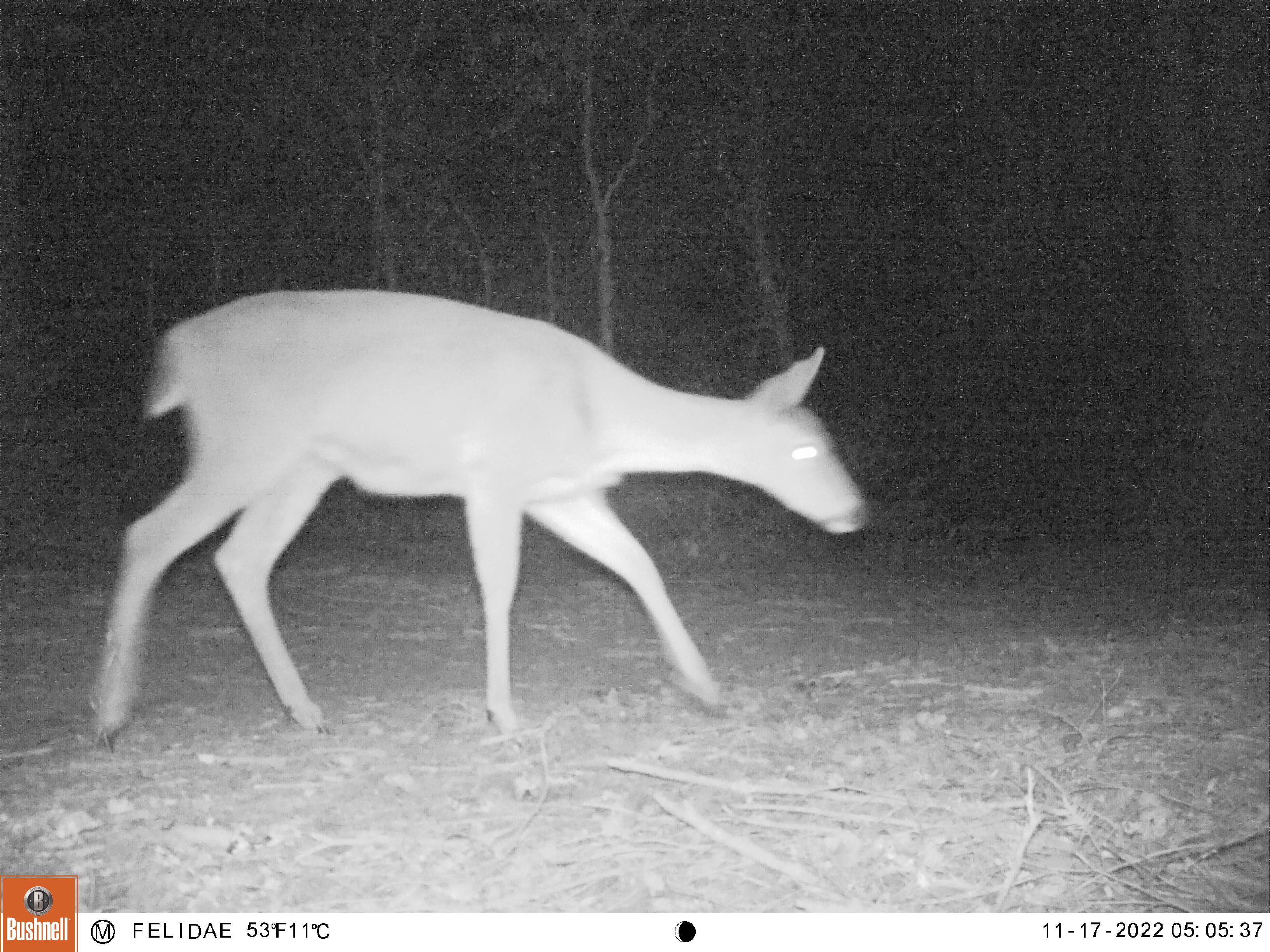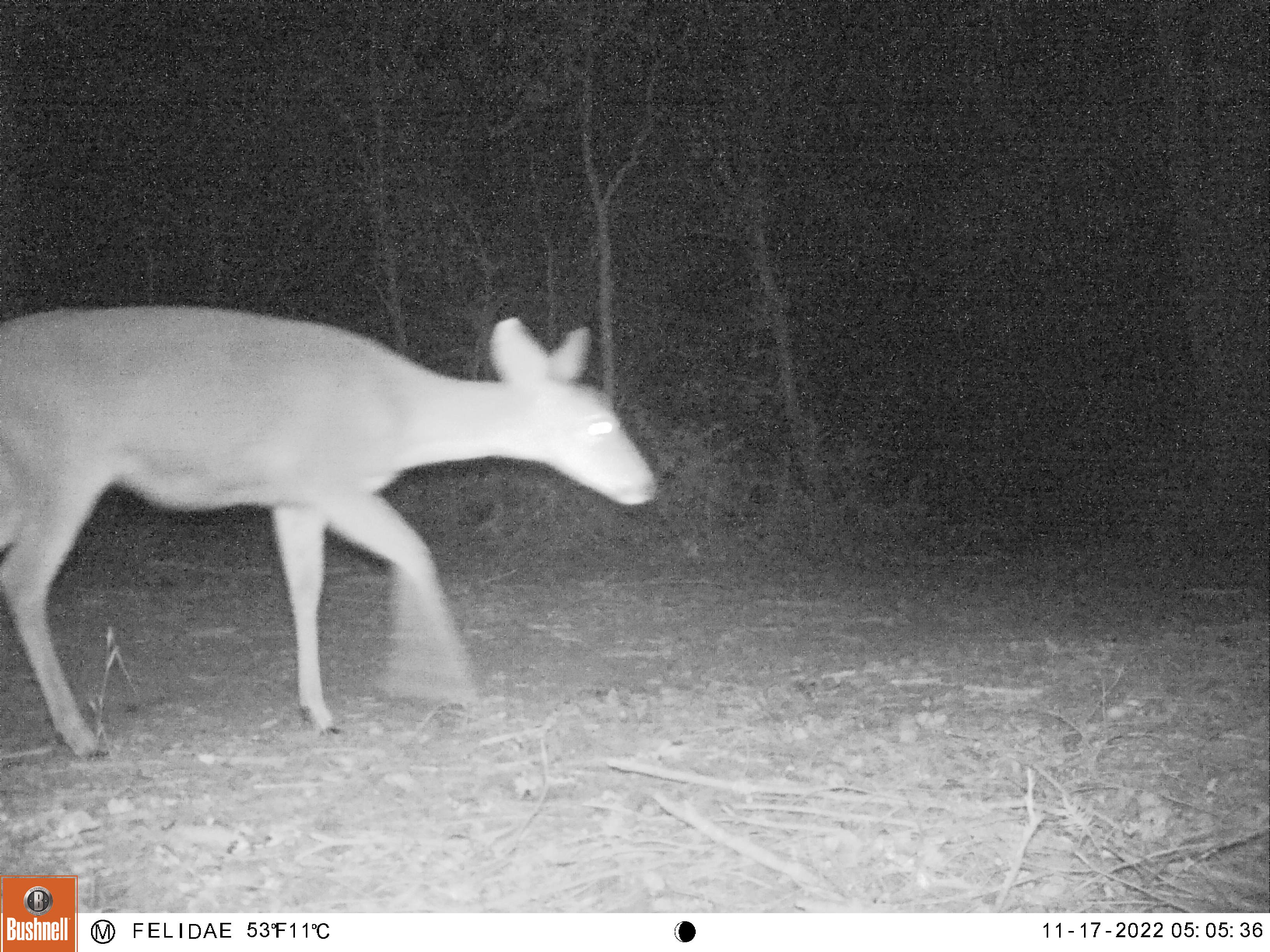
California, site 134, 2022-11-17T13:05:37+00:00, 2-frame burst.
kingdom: Animalia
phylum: Chordata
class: Mammalia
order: Artiodactyla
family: Cervidae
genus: Odocoileus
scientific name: Odocoileus hemionus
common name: mule deer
Mule deer (Odocoileus hemionus).